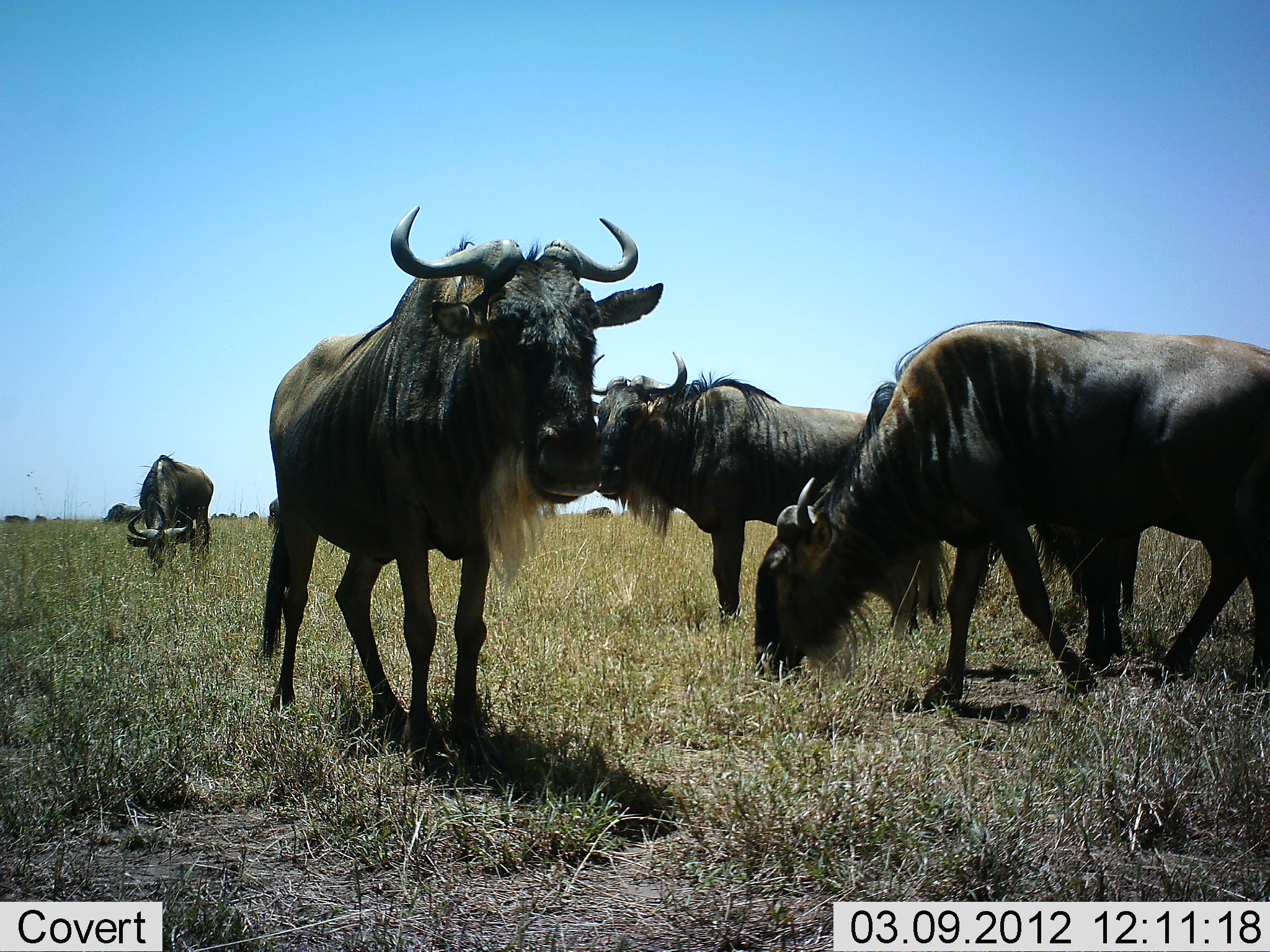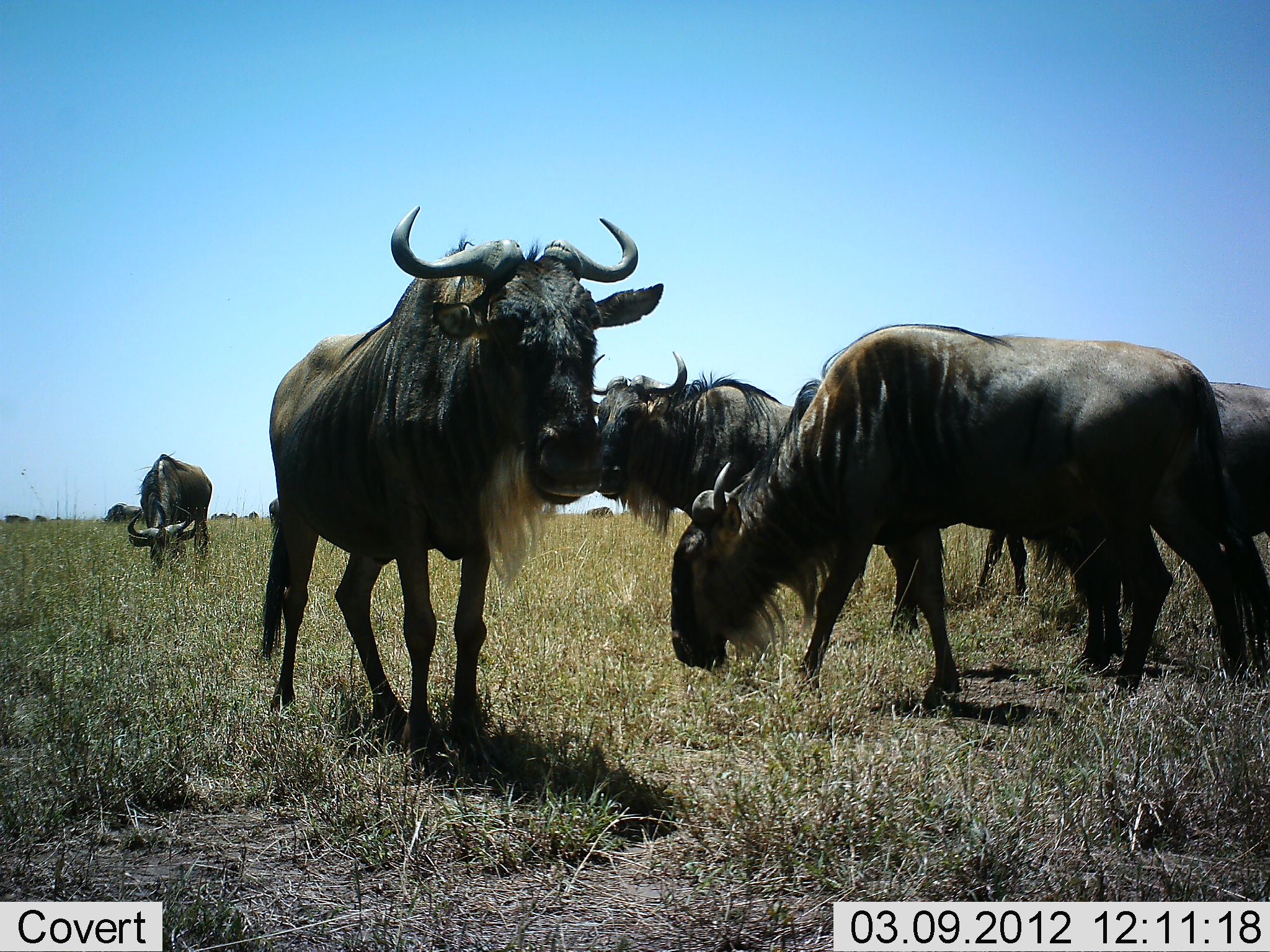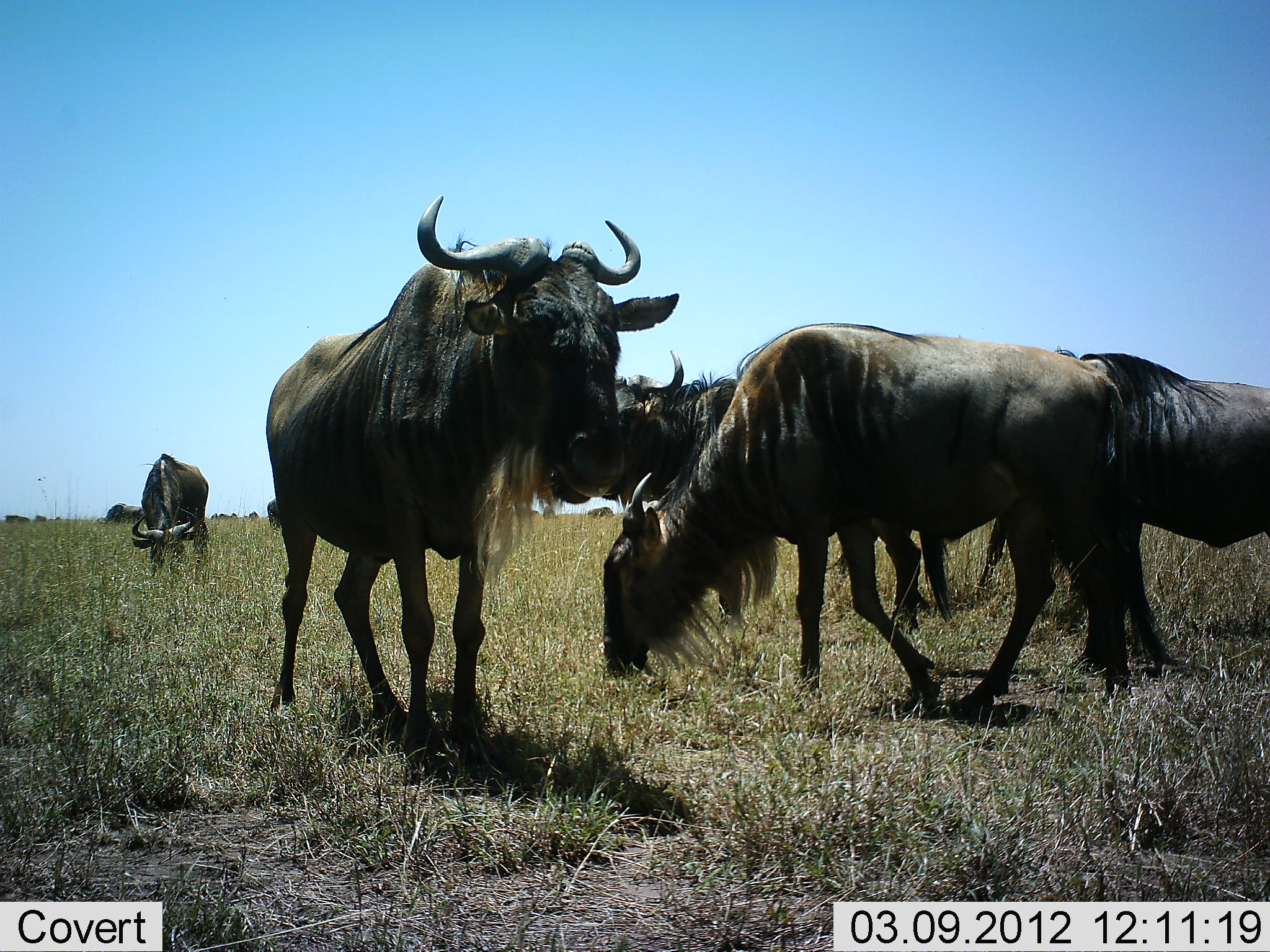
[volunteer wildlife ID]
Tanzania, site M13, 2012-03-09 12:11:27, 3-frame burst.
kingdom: Animalia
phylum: Chordata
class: Mammalia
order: Artiodactyla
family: Bovidae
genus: Connochaetes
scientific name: Connochaetes taurinus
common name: blue wildebeest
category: wildebeest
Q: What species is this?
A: Wildebeest (blue wildebeest) (Connochaetes taurinus).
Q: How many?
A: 6.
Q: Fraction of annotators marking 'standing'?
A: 91%.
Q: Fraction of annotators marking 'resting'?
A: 0%.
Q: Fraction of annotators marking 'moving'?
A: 50%.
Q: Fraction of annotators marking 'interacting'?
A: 0%.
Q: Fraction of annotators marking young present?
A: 0%.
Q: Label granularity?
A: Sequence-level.